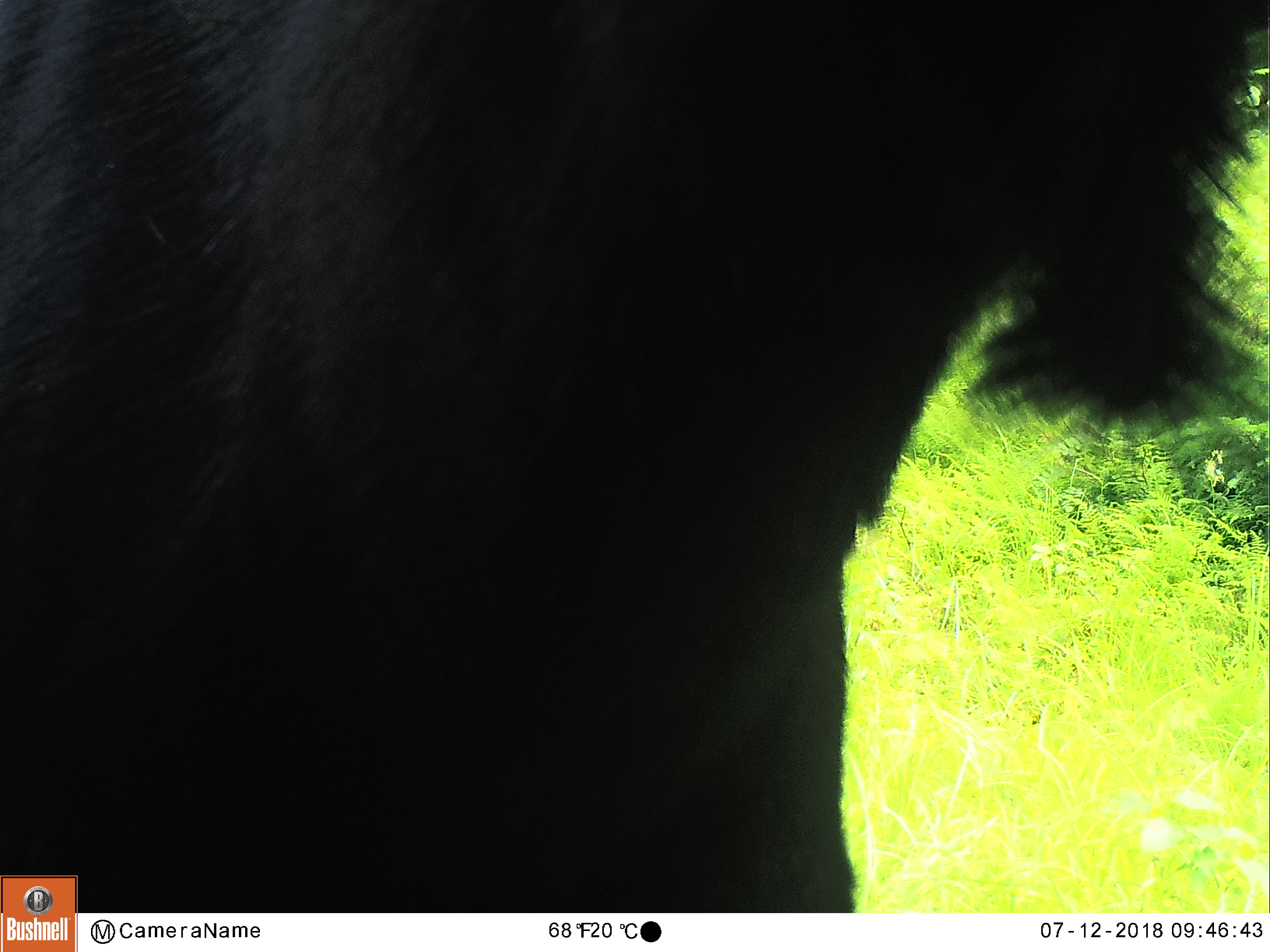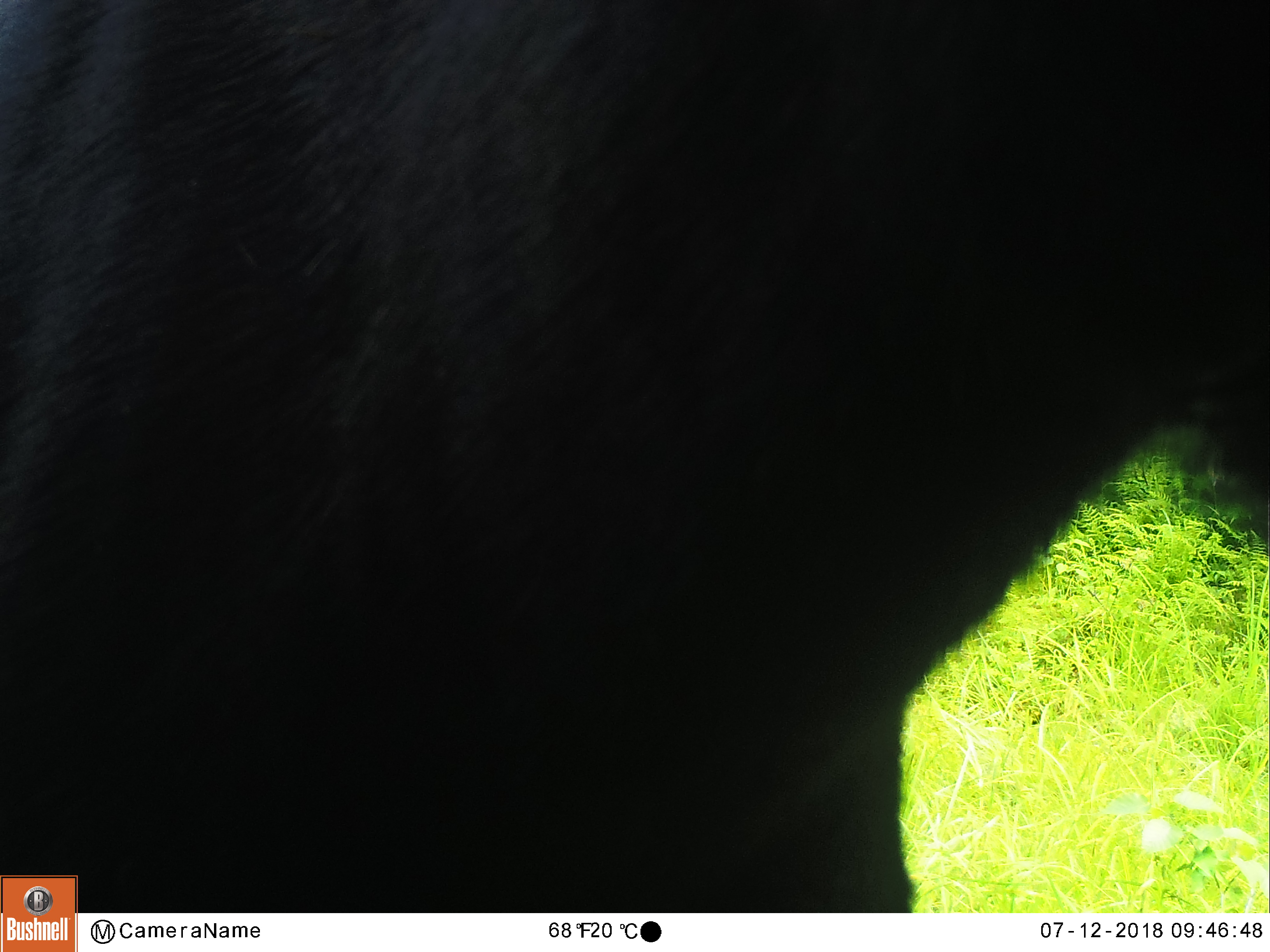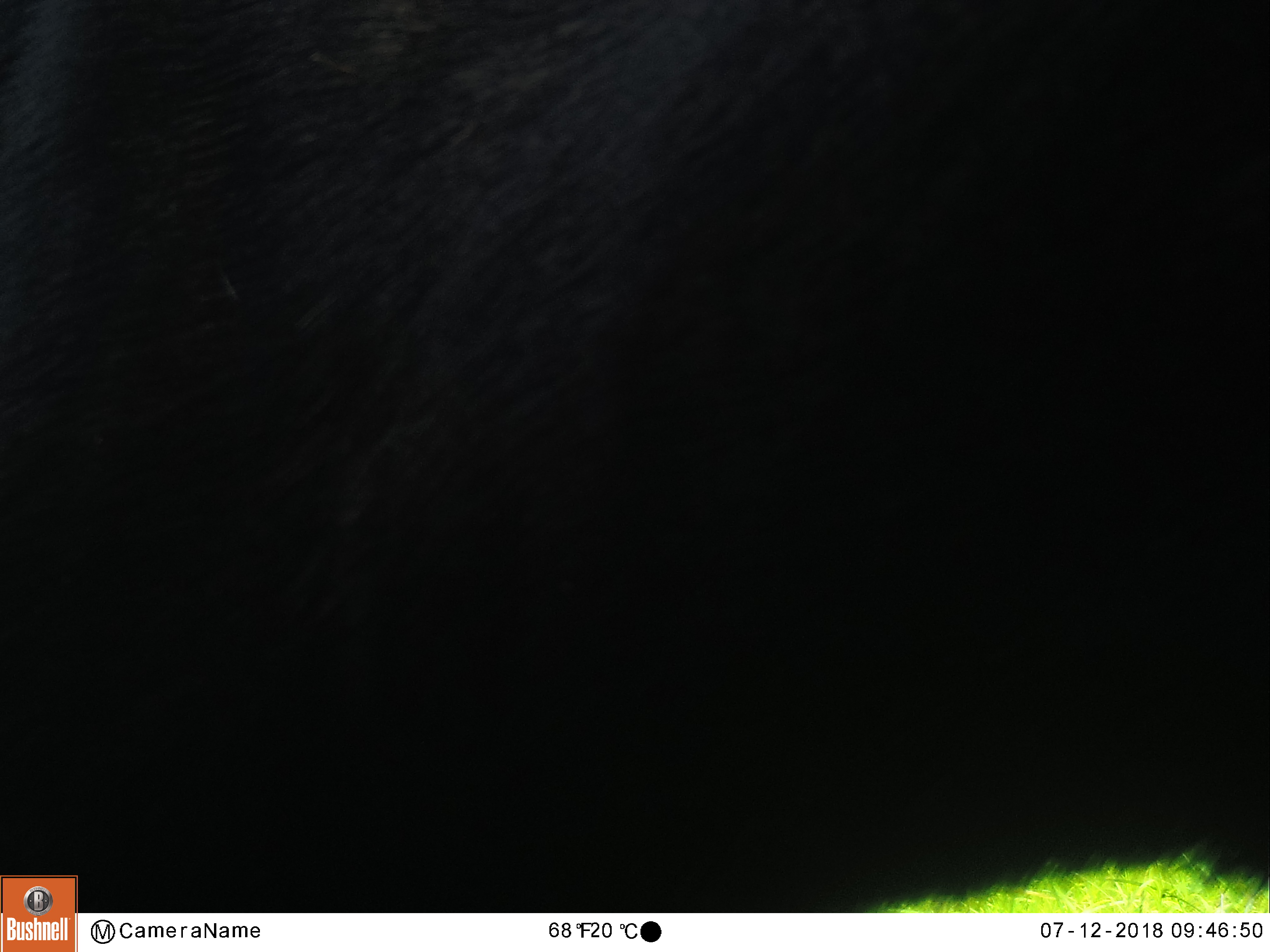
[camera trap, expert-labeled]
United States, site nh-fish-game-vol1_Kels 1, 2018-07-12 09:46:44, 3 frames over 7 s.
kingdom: Animalia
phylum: Chordata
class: Mammalia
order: Artiodactyla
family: Cervidae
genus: Alces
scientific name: Alces alces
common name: moose